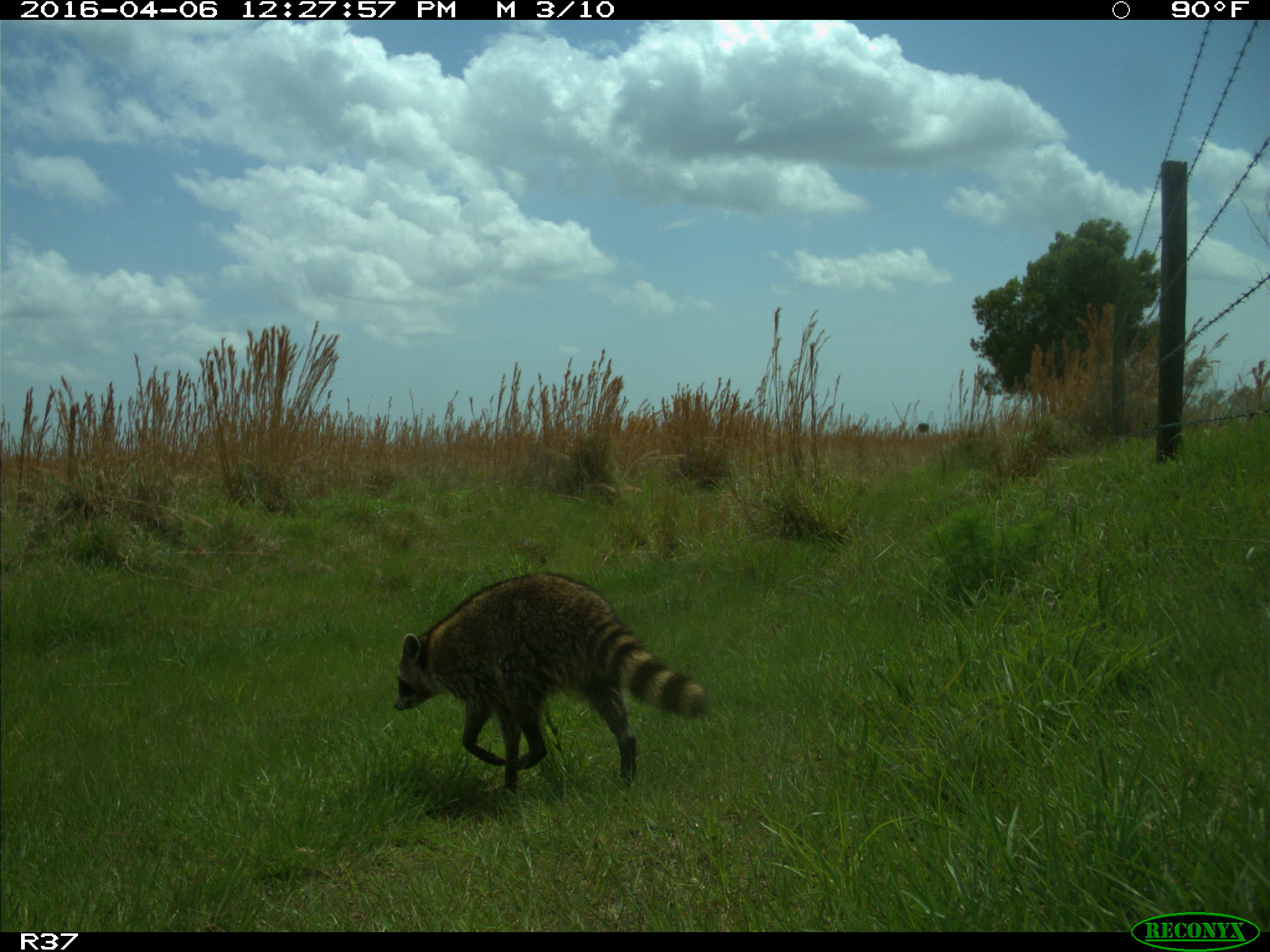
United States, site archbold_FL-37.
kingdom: Animalia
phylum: Chordata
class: Mammalia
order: Carnivora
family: Procyonidae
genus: Procyon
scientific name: Procyon lotor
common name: common raccoon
Procyon lotor (common raccoon).